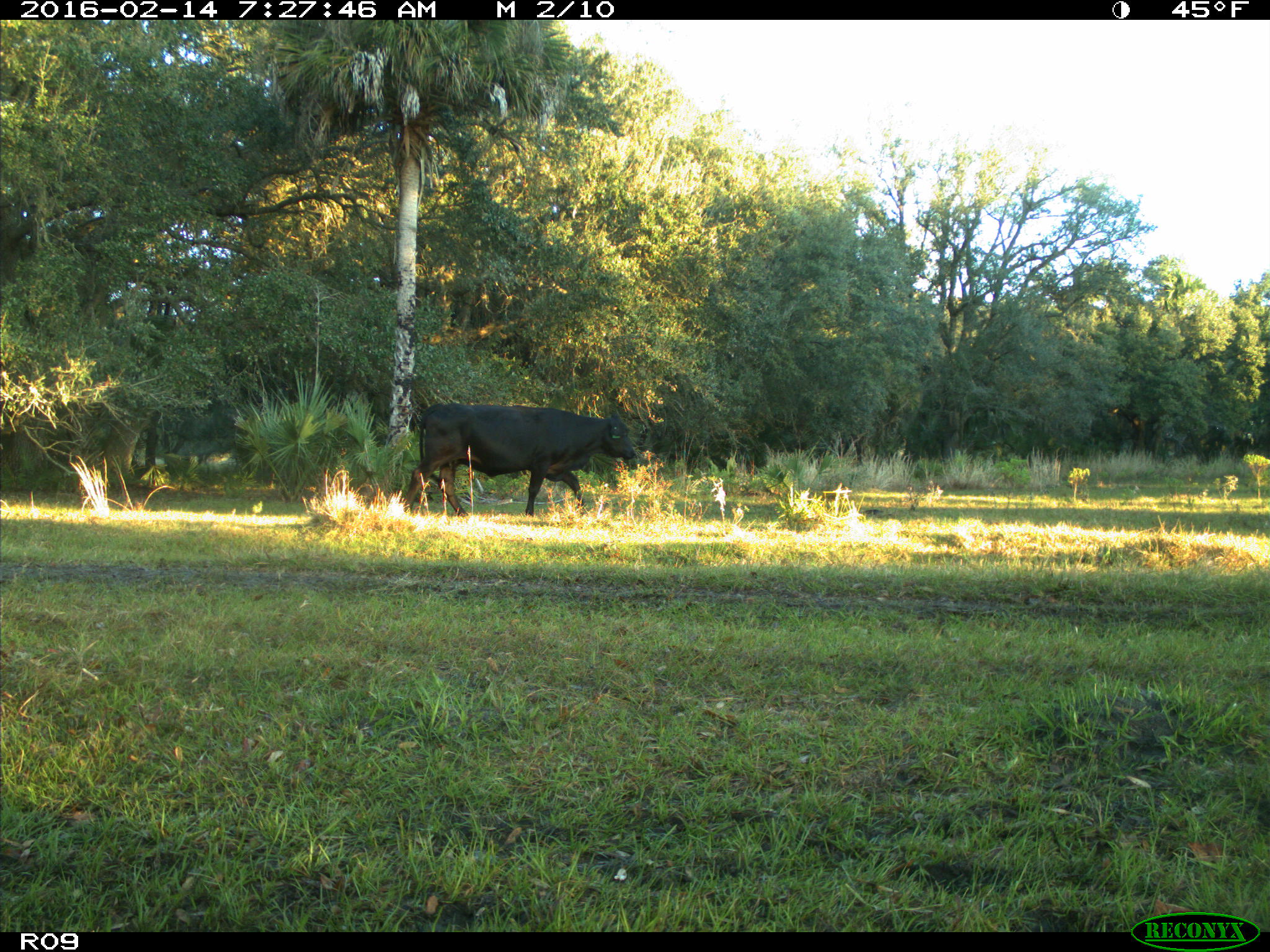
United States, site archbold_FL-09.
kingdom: Animalia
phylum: Chordata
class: Mammalia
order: Artiodactyla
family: Bovidae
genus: Bos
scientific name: Bos taurus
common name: domestic cow